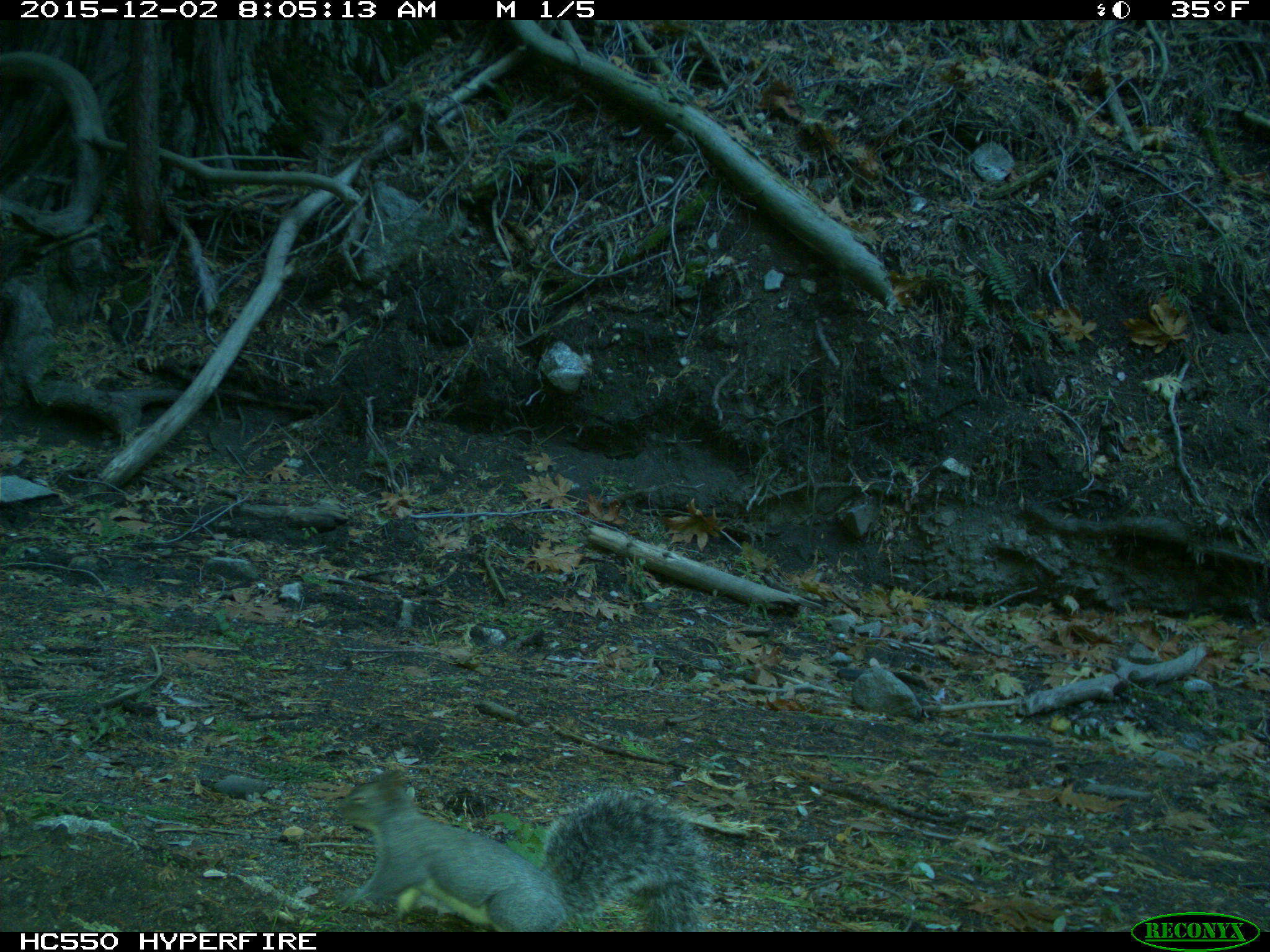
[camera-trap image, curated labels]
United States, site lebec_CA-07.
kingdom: Animalia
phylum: Chordata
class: Mammalia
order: Rodentia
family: Sciuridae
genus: Sciurus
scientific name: Sciurus carolinensis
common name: eastern gray squirrel